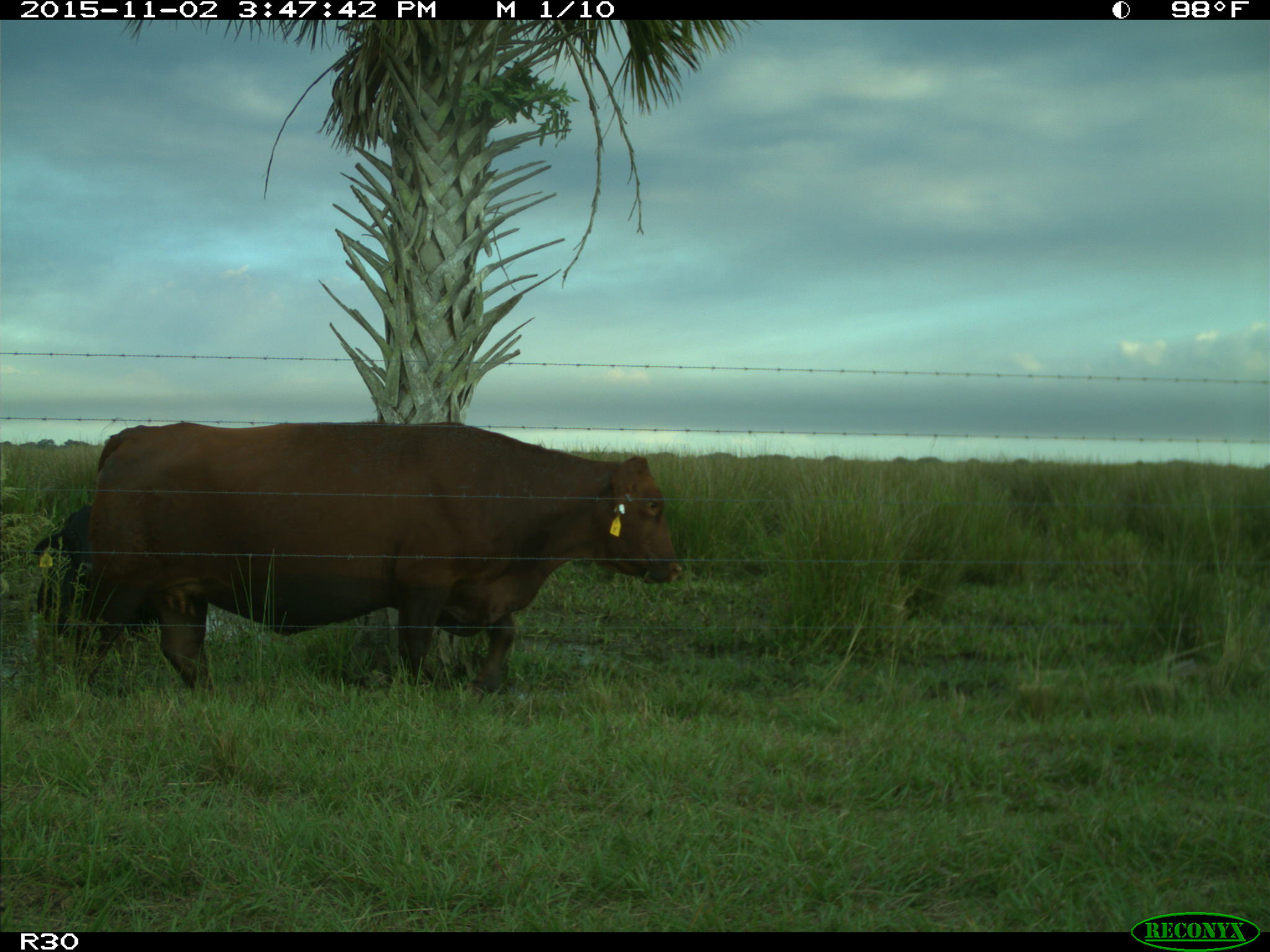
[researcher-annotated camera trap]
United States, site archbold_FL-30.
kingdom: Animalia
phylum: Chordata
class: Mammalia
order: Artiodactyla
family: Bovidae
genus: Bos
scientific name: Bos taurus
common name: domestic cow